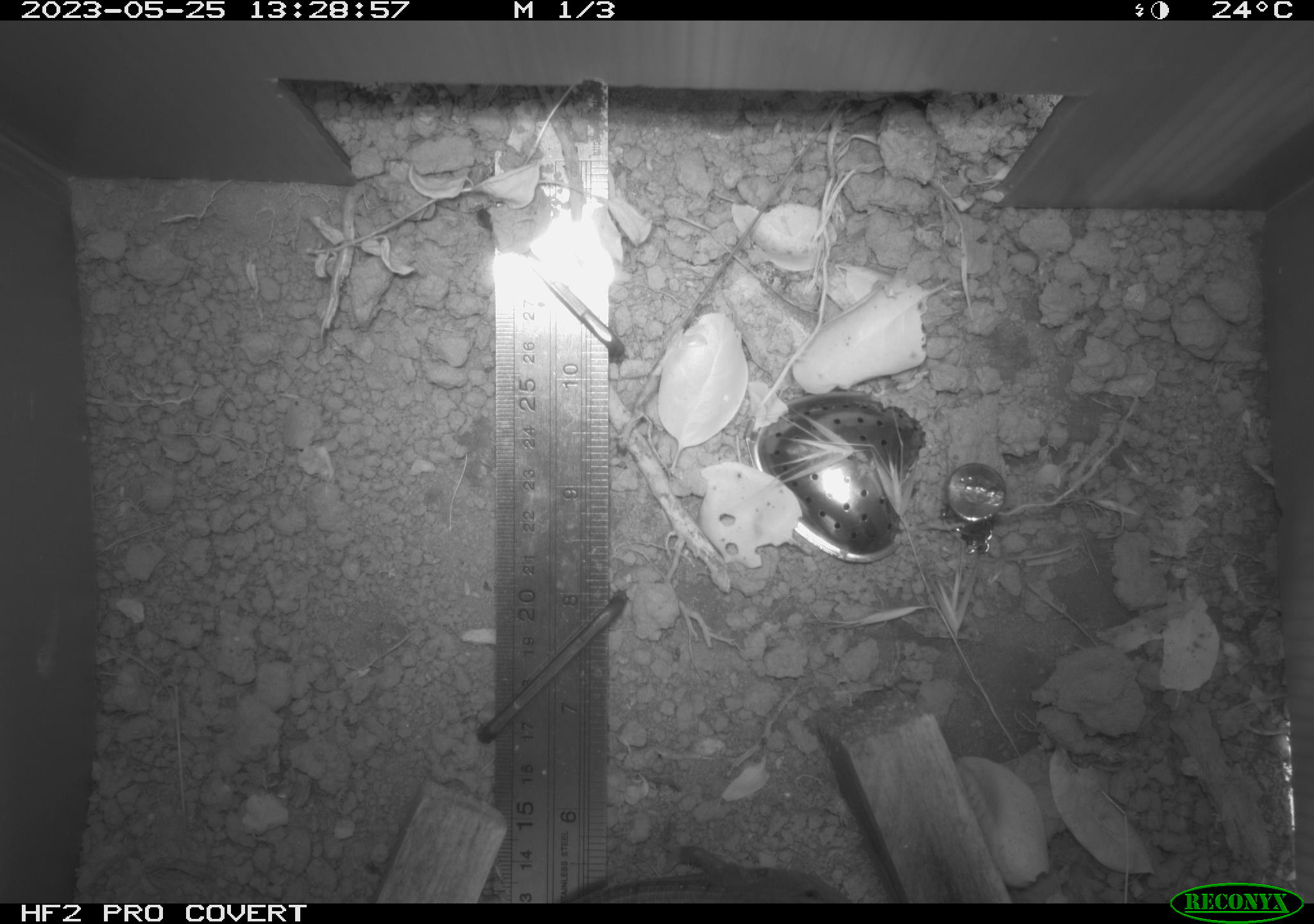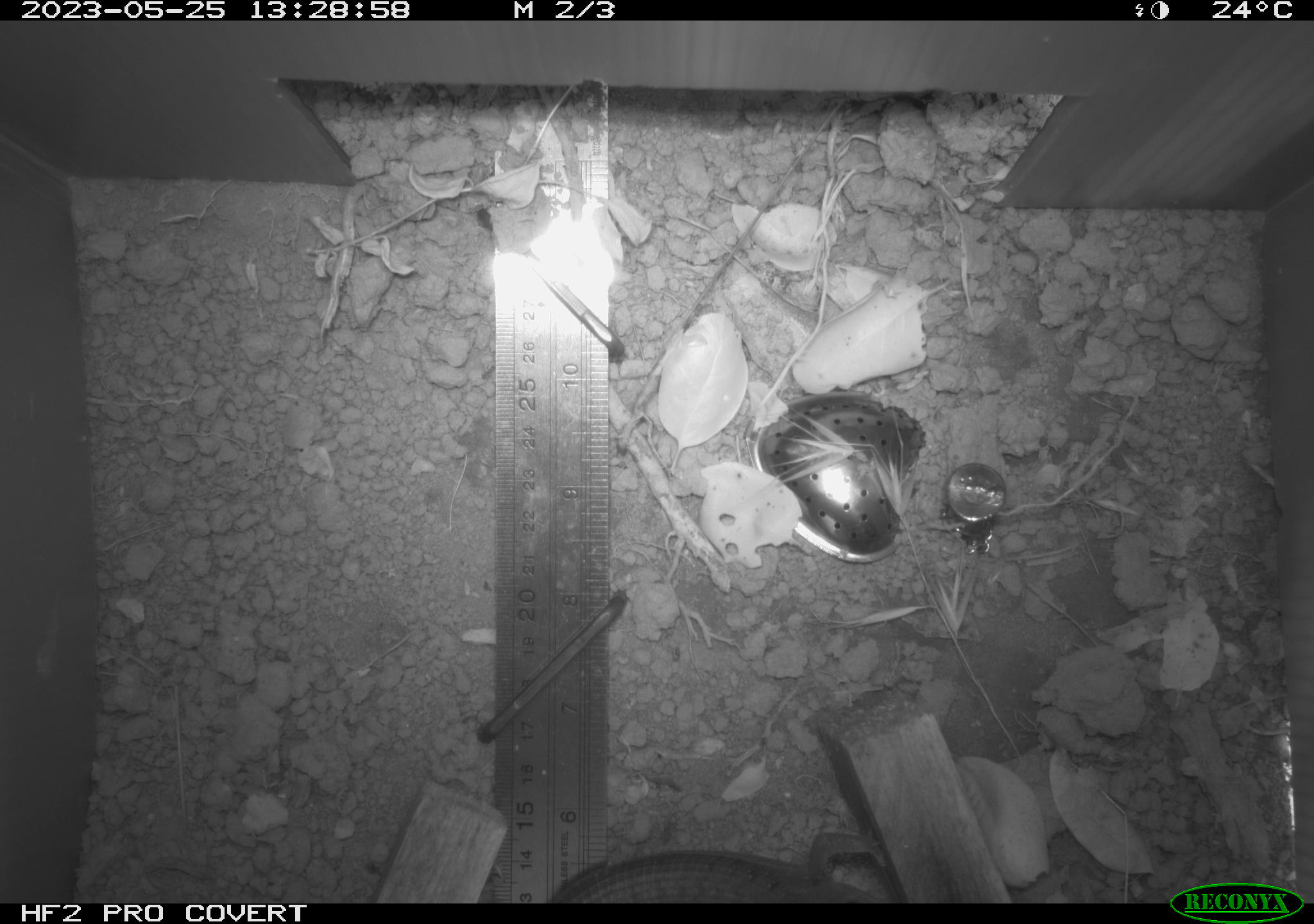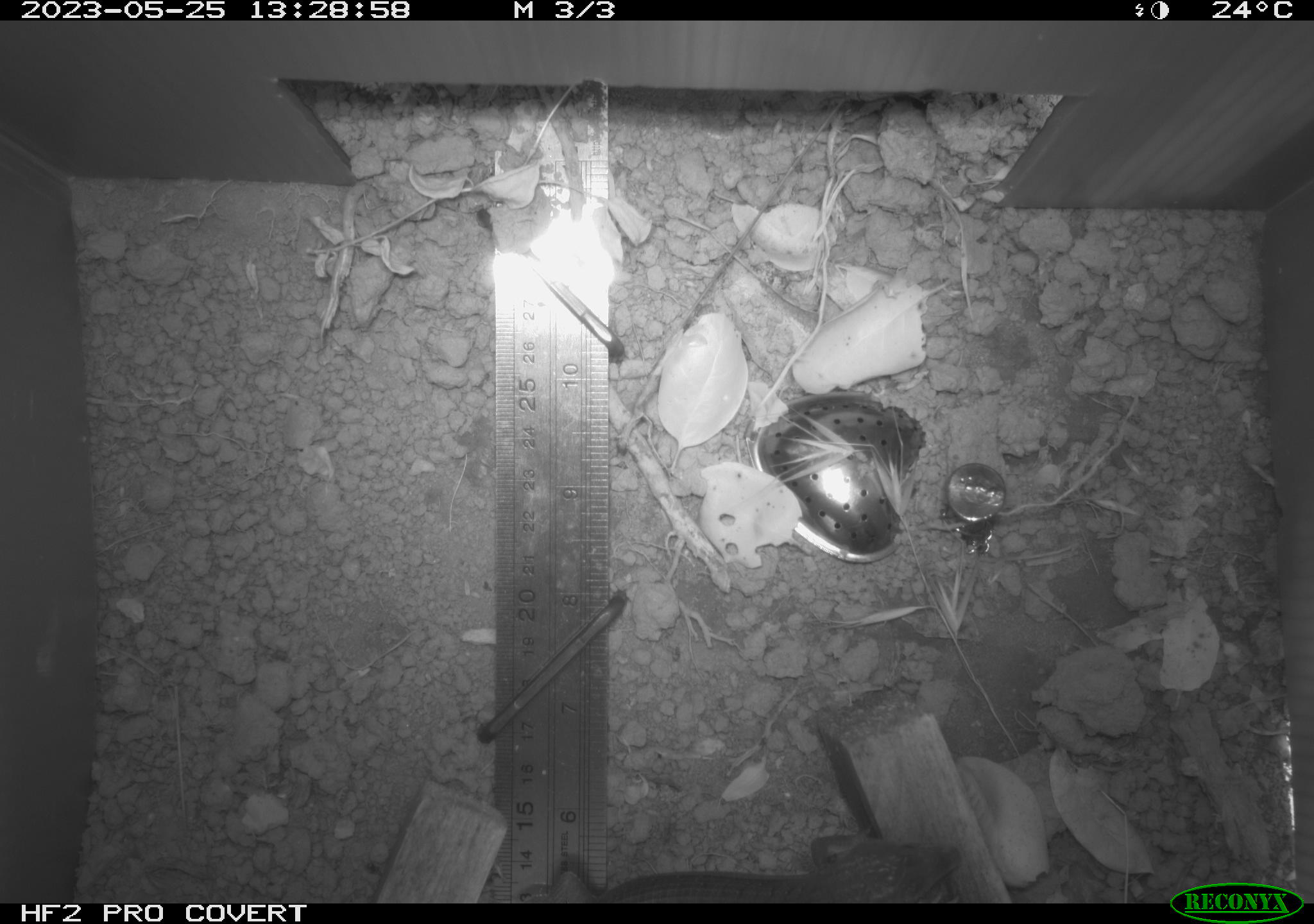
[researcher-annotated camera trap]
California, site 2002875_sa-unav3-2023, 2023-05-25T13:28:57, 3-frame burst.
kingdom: Animalia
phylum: Chordata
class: Reptilia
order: Squamata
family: Anguidae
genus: Elgaria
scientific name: Elgaria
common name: alligator lizards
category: elgaria species